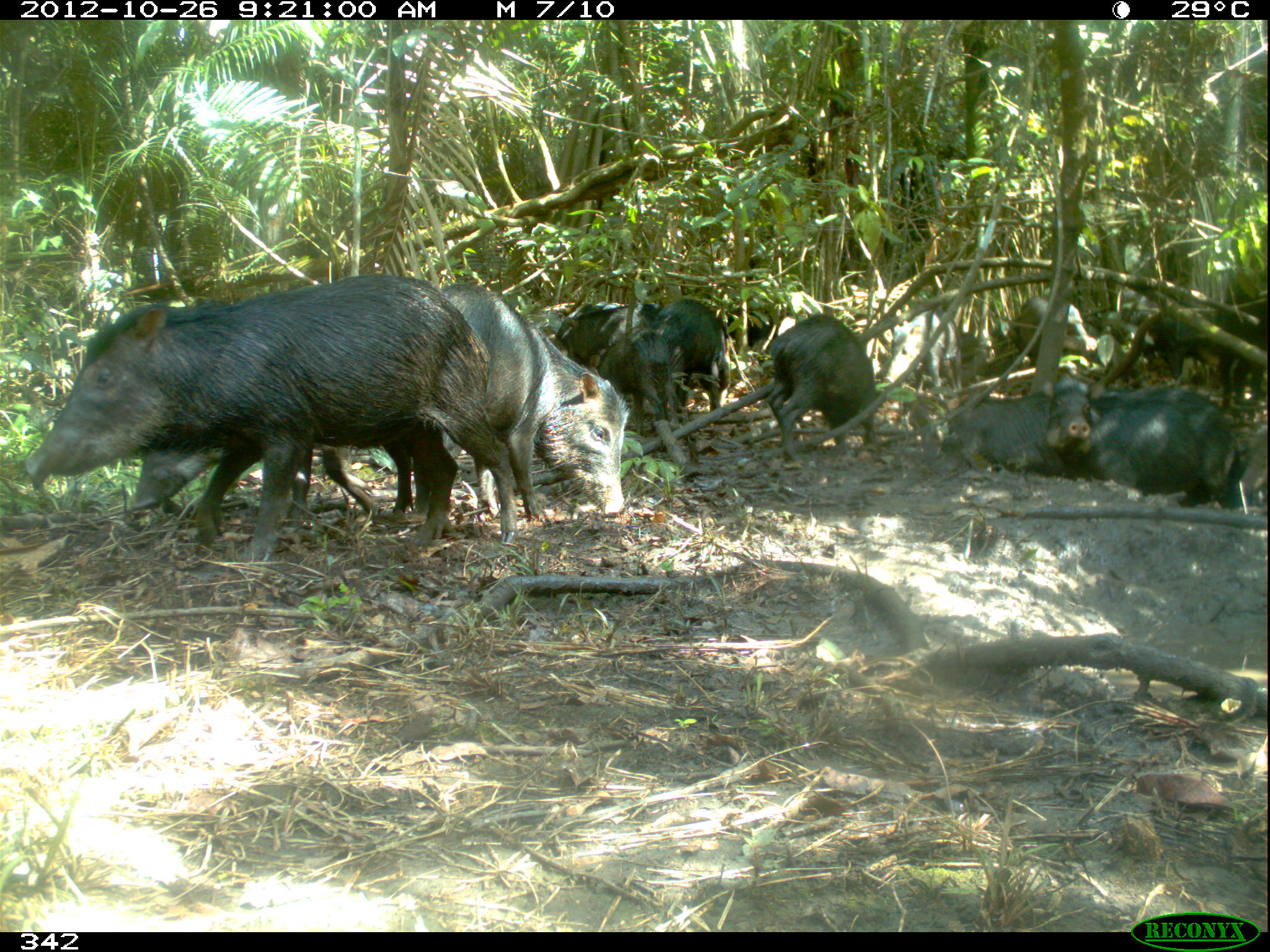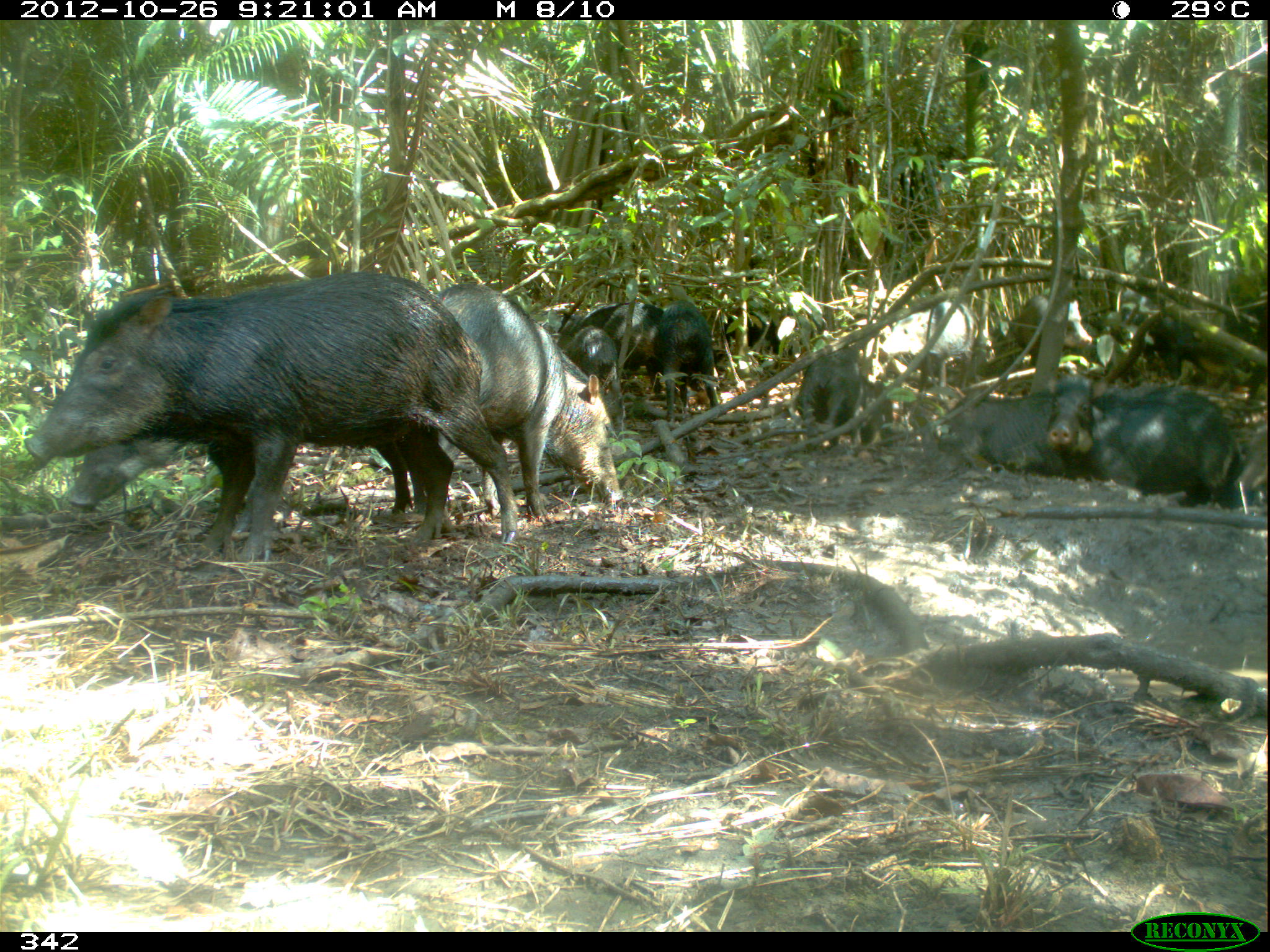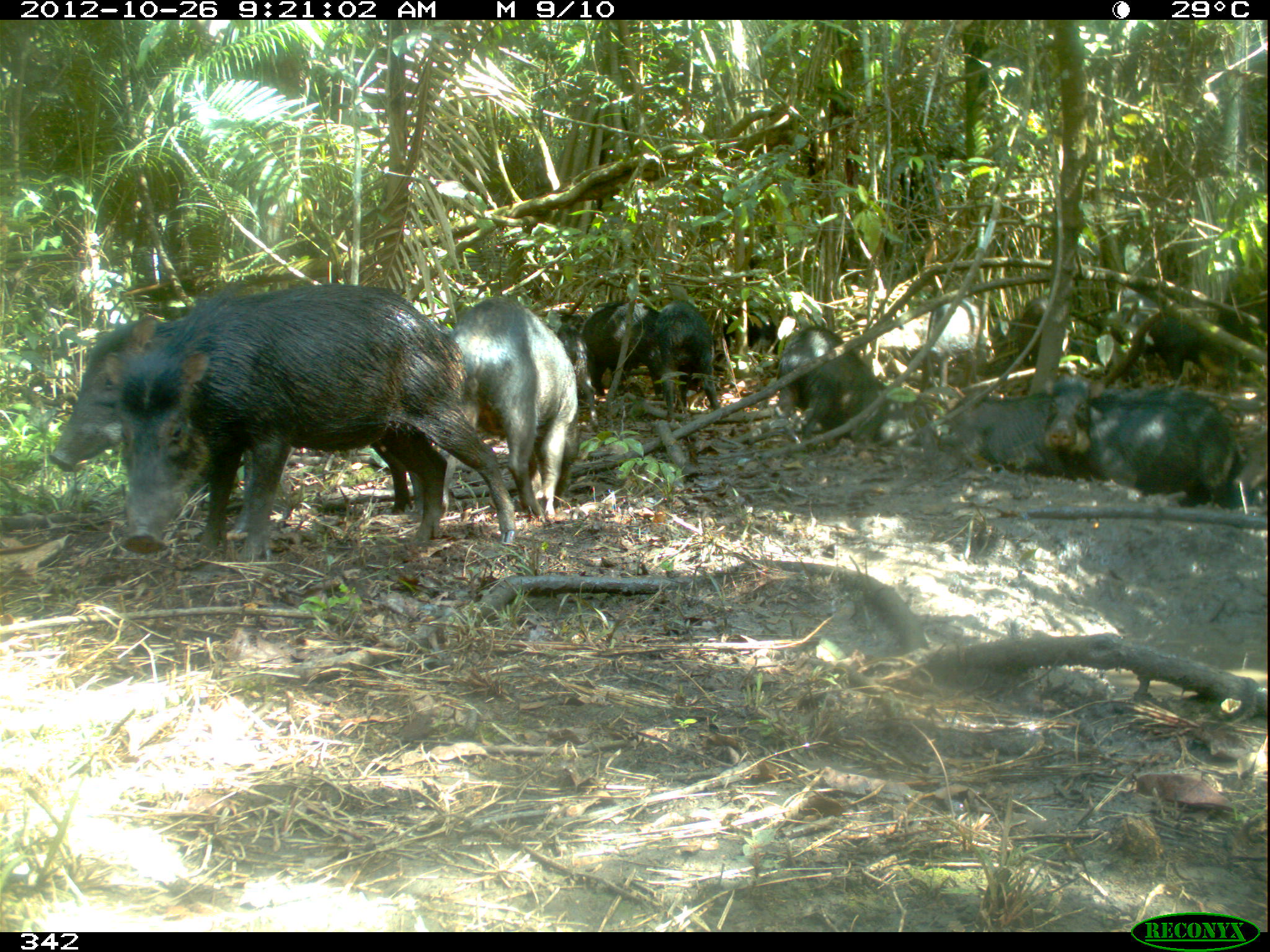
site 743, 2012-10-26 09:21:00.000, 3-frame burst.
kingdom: Animalia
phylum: Chordata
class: Mammalia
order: Artiodactyla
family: Tayassuidae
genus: Tayassu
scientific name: Tayassu pecari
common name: white-lipped peccary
Tayassu pecari (white-lipped peccary).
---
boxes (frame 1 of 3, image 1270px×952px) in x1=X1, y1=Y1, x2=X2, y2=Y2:
tayassu pecari: x1=22, y1=273, x2=513, y2=564; x1=387, y1=282, x2=630, y2=516; x1=126, y1=439, x2=412, y2=537; x1=1097, y1=381, x2=1251, y2=508; x1=764, y1=314, x2=880, y2=461; x1=937, y1=377, x2=1089, y2=479; x1=631, y1=299, x2=730, y2=420; x1=586, y1=328, x2=672, y2=430; x1=1106, y1=304, x2=1204, y2=378; x1=1209, y1=296, x2=1268, y2=397; x1=1013, y1=296, x2=1098, y2=363; x1=551, y1=299, x2=629, y2=366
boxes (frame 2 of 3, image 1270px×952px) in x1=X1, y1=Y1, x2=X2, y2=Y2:
tayassu pecari: x1=22, y1=269, x2=517, y2=558; x1=395, y1=282, x2=619, y2=520; x1=65, y1=432, x2=427, y2=552; x1=1086, y1=386, x2=1248, y2=510; x1=939, y1=373, x2=1100, y2=474; x1=1123, y1=299, x2=1265, y2=404; x1=793, y1=345, x2=893, y2=452; x1=880, y1=295, x2=985, y2=387; x1=658, y1=297, x2=720, y2=423; x1=583, y1=304, x2=666, y2=394; x1=1009, y1=292, x2=1095, y2=366; x1=563, y1=327, x2=618, y2=392; x1=725, y1=312, x2=780, y2=356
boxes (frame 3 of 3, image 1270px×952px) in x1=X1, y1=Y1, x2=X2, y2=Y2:
tayassu pecari: x1=109, y1=283, x2=515, y2=557; x1=48, y1=311, x2=434, y2=513; x1=433, y1=293, x2=577, y2=518; x1=1045, y1=380, x2=1247, y2=505; x1=773, y1=326, x2=906, y2=441; x1=936, y1=391, x2=1089, y2=479; x1=581, y1=301, x2=660, y2=396; x1=653, y1=301, x2=717, y2=410; x1=915, y1=303, x2=995, y2=385; x1=544, y1=309, x2=598, y2=428; x1=1138, y1=312, x2=1208, y2=381; x1=1009, y1=296, x2=1056, y2=370; x1=1214, y1=309, x2=1255, y2=372; x1=723, y1=309, x2=778, y2=353